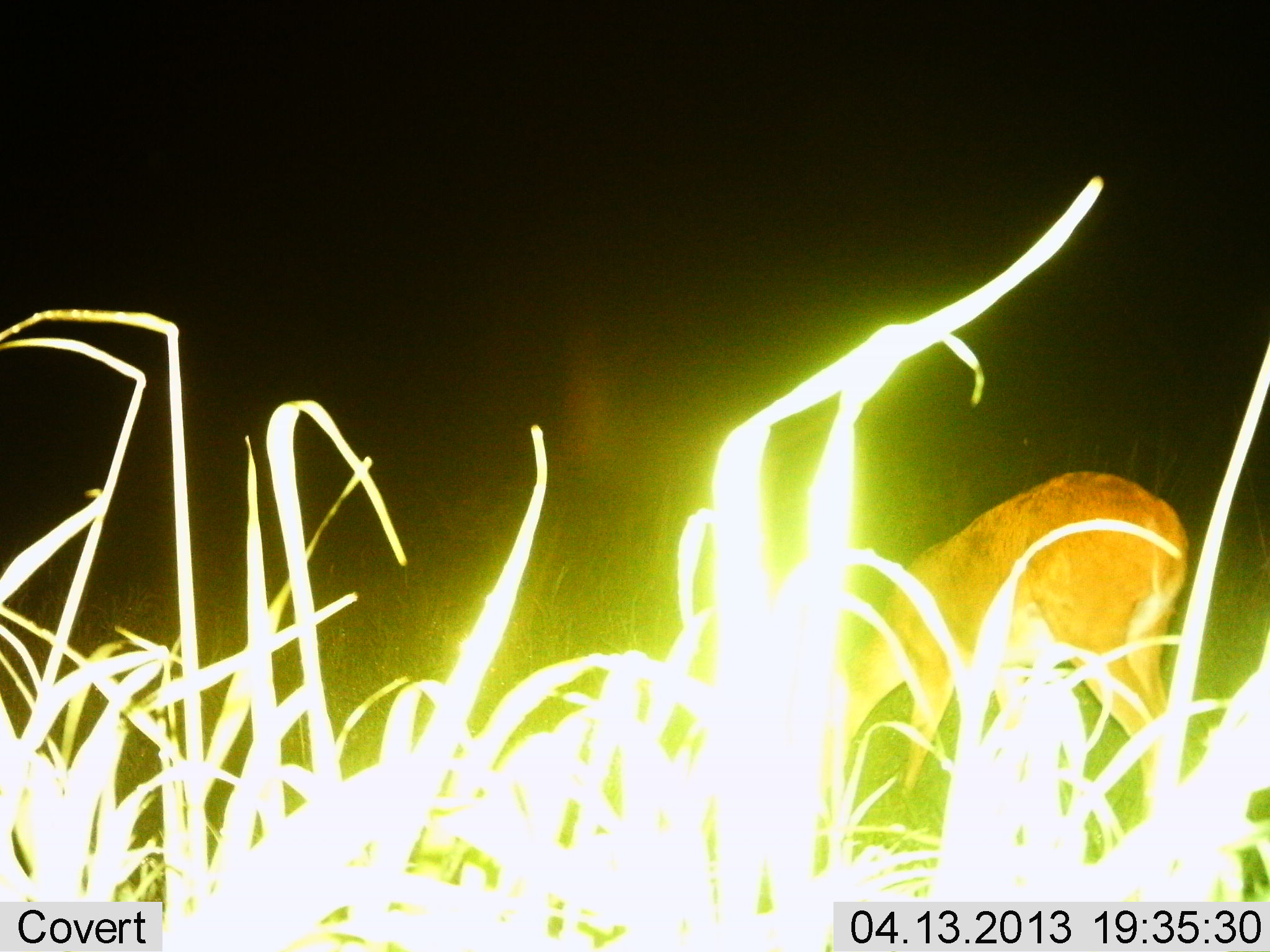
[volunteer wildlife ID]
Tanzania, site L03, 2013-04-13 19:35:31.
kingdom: Animalia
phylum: Chordata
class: Mammalia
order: Artiodactyla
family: Bovidae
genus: Redunca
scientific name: Redunca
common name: reedbuck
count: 1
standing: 38%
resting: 0%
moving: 0%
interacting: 0%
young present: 0%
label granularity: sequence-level